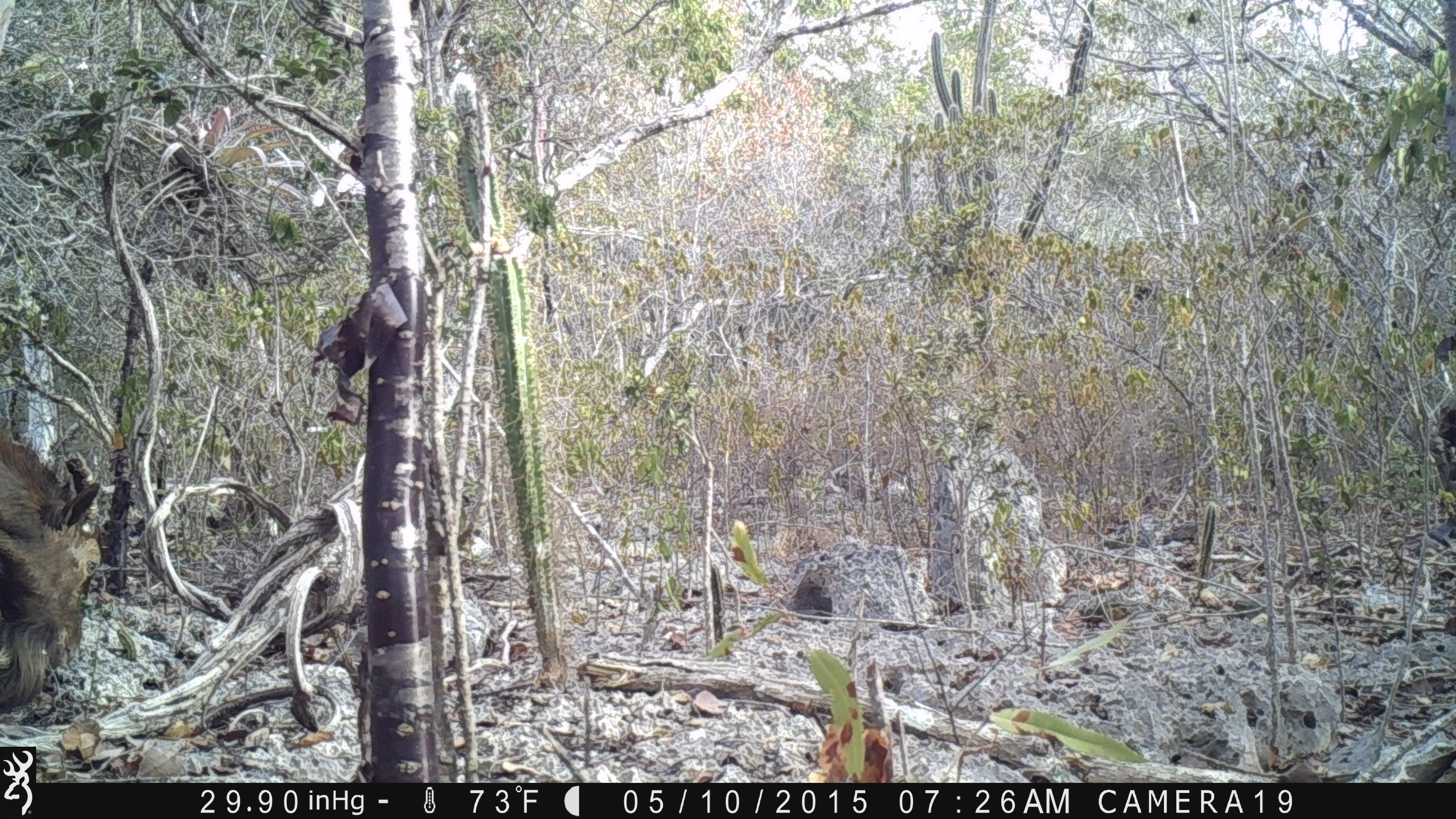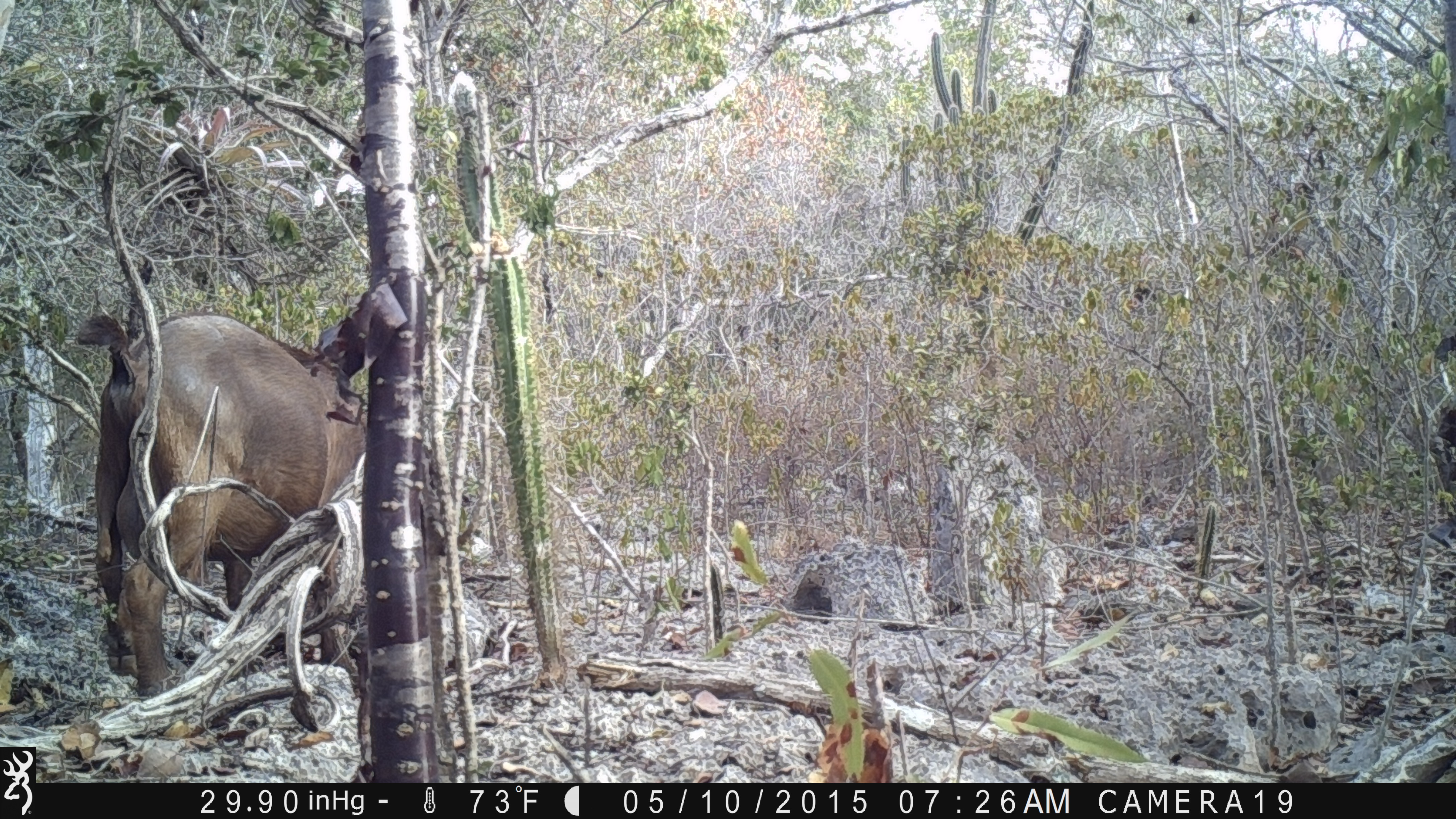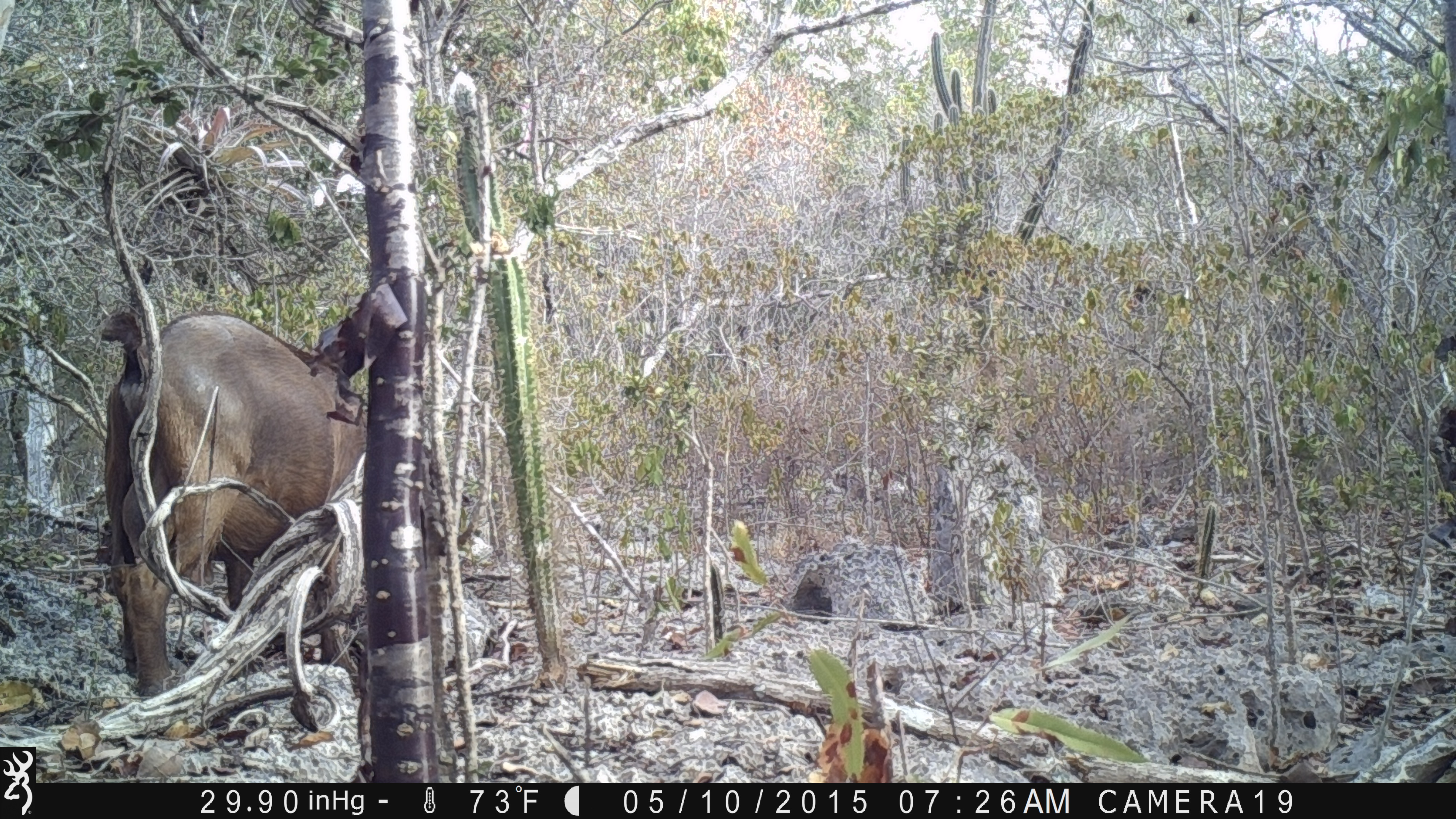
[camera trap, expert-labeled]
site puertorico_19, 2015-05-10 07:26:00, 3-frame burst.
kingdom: Animalia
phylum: Chordata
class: Mammalia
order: Artiodactyla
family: Bovidae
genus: Capra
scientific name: Capra hircus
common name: goat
Goat (Capra hircus).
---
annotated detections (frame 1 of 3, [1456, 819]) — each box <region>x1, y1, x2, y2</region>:
goat: <region>0, 418, 104, 723</region>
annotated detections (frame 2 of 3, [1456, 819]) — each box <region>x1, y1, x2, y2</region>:
goat: <region>72, 302, 372, 695</region>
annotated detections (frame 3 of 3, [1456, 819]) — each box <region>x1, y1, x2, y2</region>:
goat: <region>94, 285, 378, 672</region>